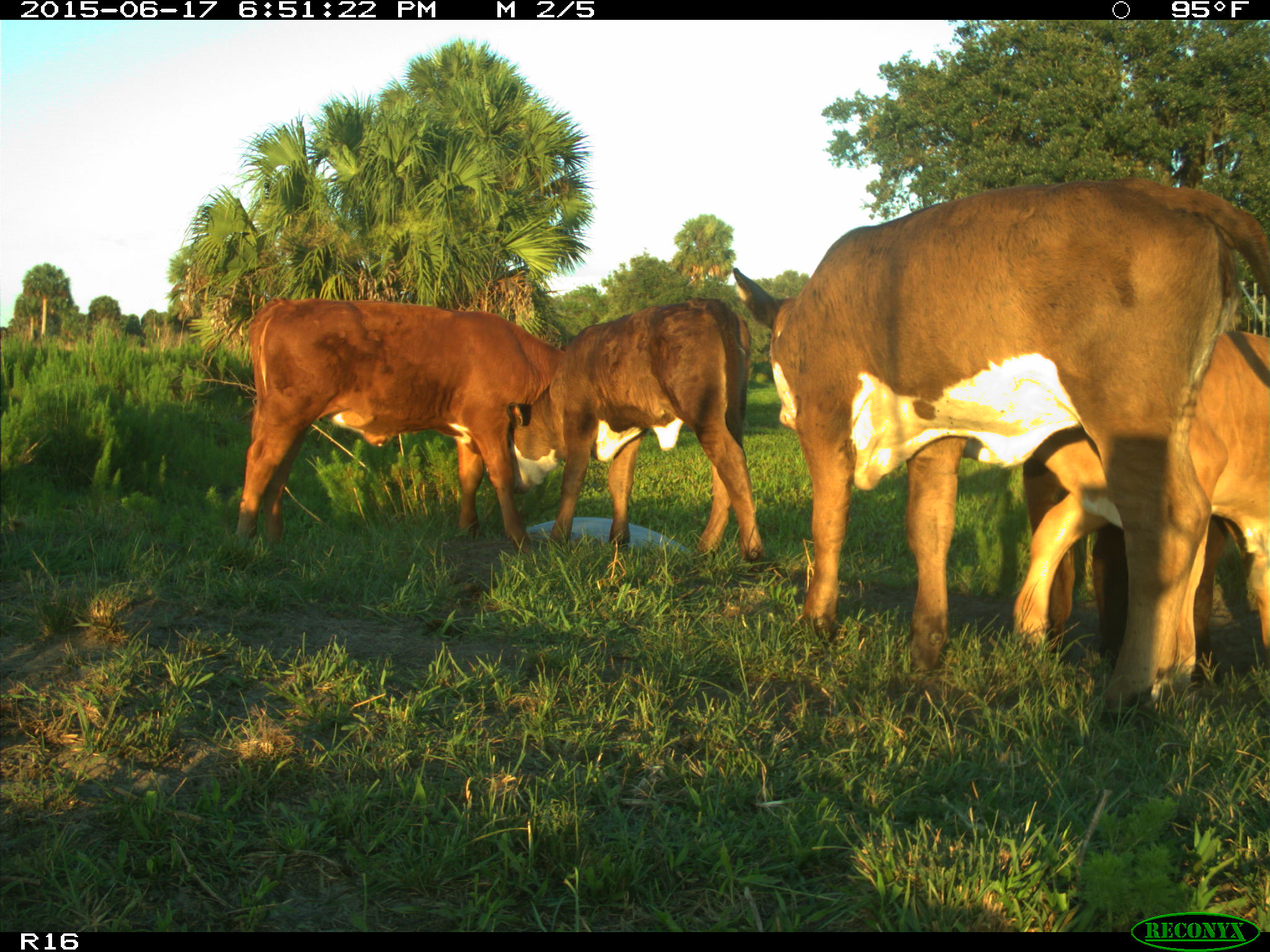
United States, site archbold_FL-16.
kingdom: Animalia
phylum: Chordata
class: Mammalia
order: Artiodactyla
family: Bovidae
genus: Bos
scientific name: Bos taurus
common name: domestic cow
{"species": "Bos taurus (domestic cow)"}